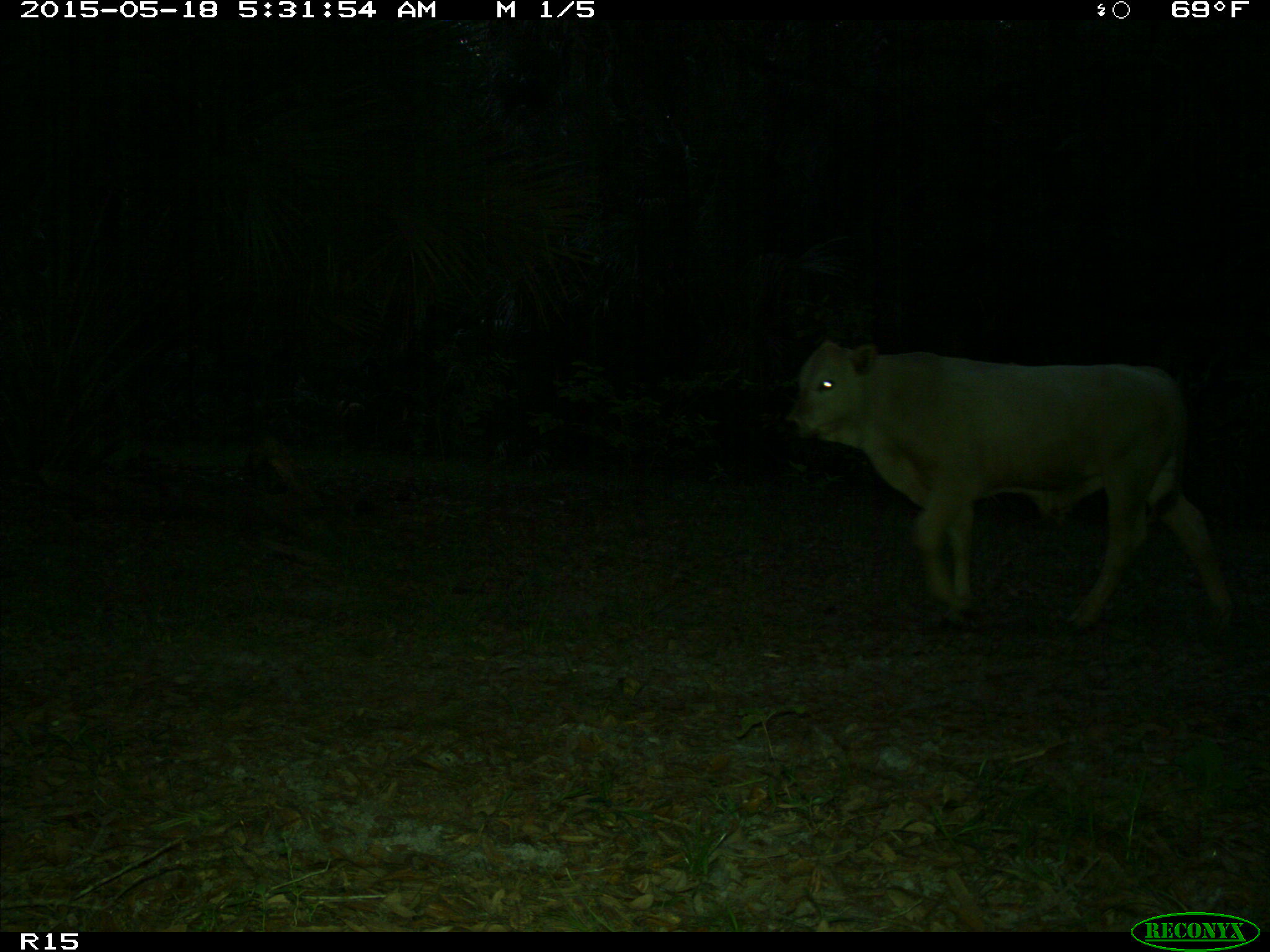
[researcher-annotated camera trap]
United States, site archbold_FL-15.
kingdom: Animalia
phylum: Chordata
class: Mammalia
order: Artiodactyla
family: Bovidae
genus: Bos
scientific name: Bos taurus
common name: domestic cow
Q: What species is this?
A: Bos taurus (domestic cow).